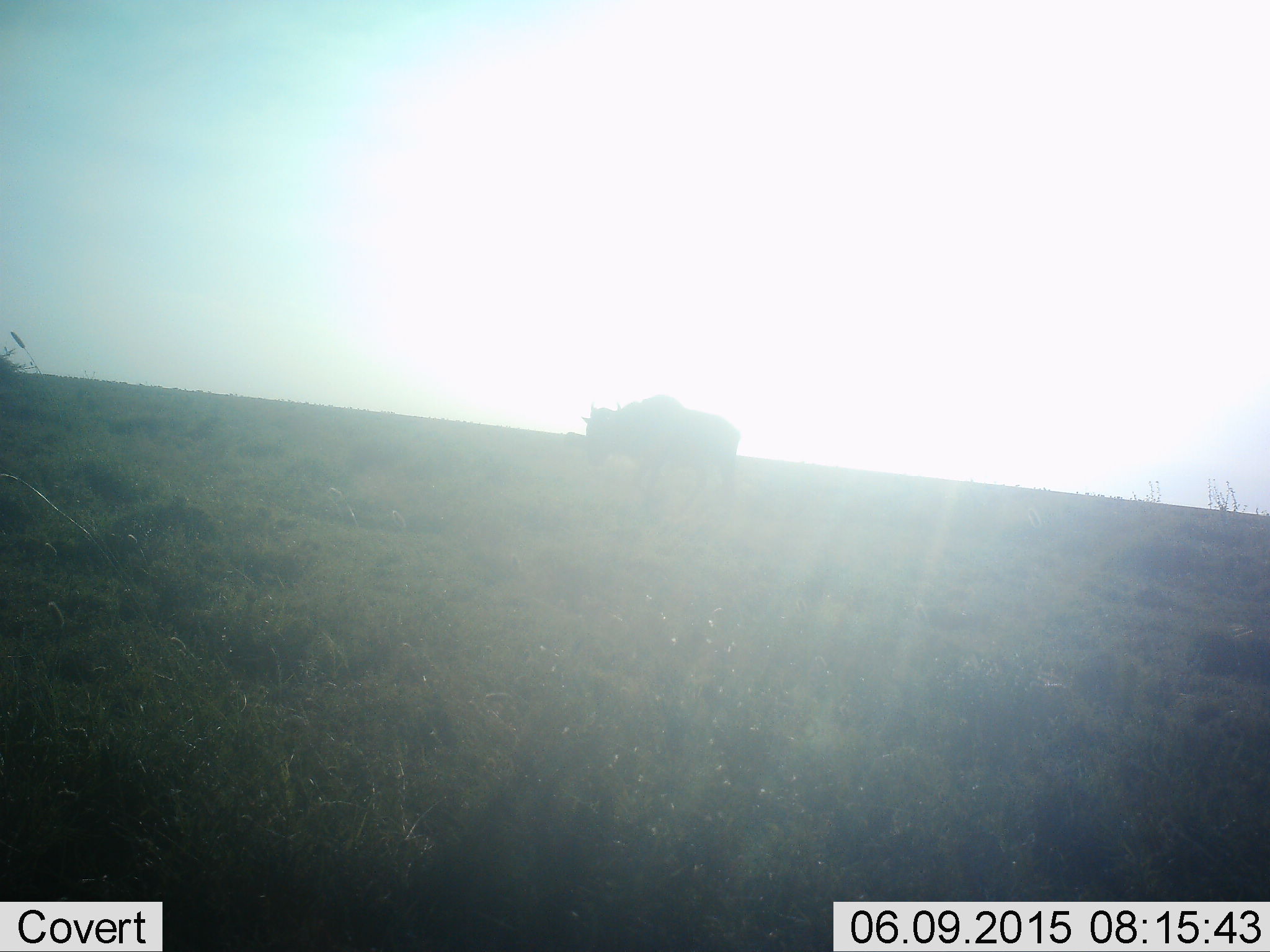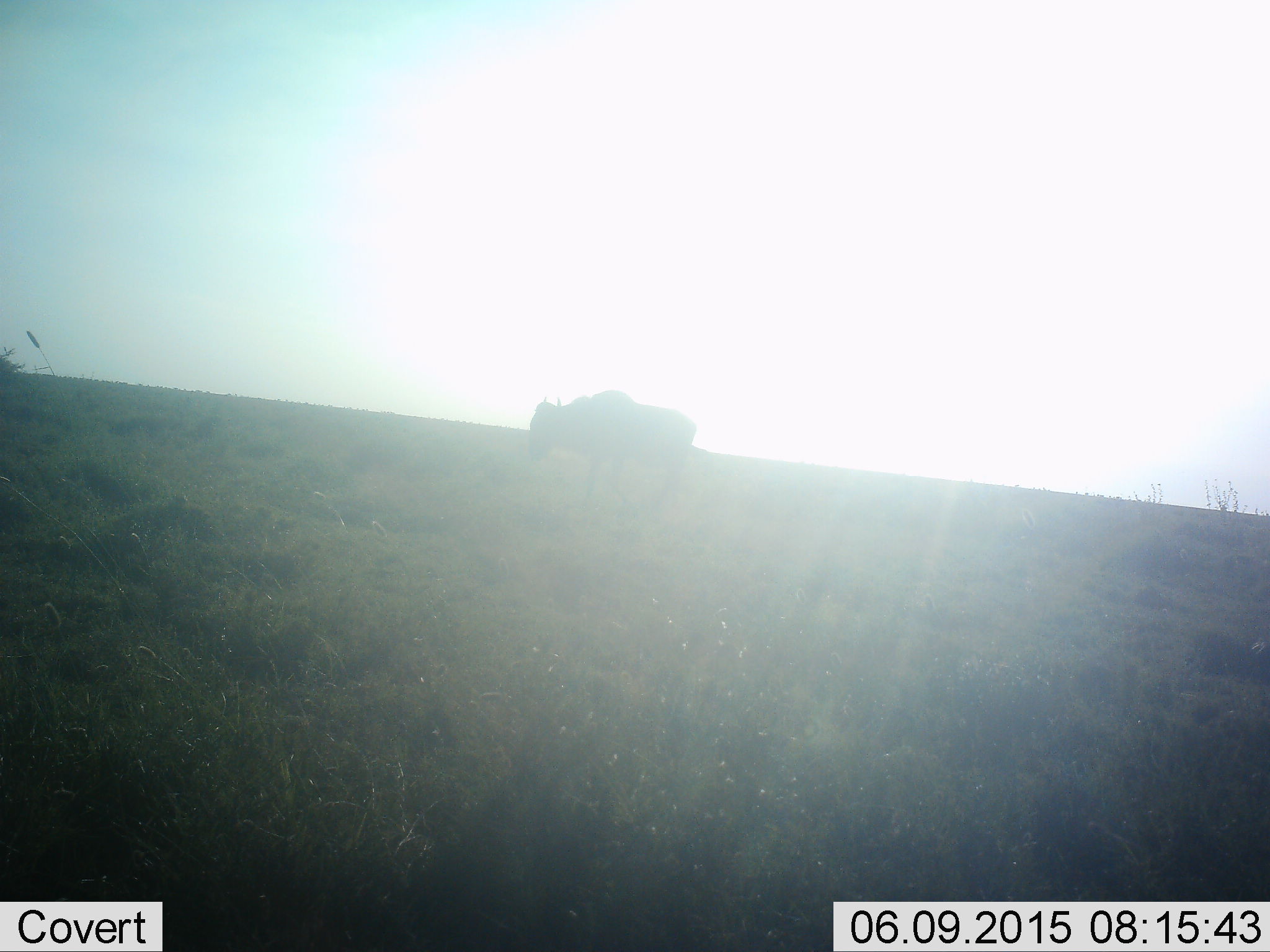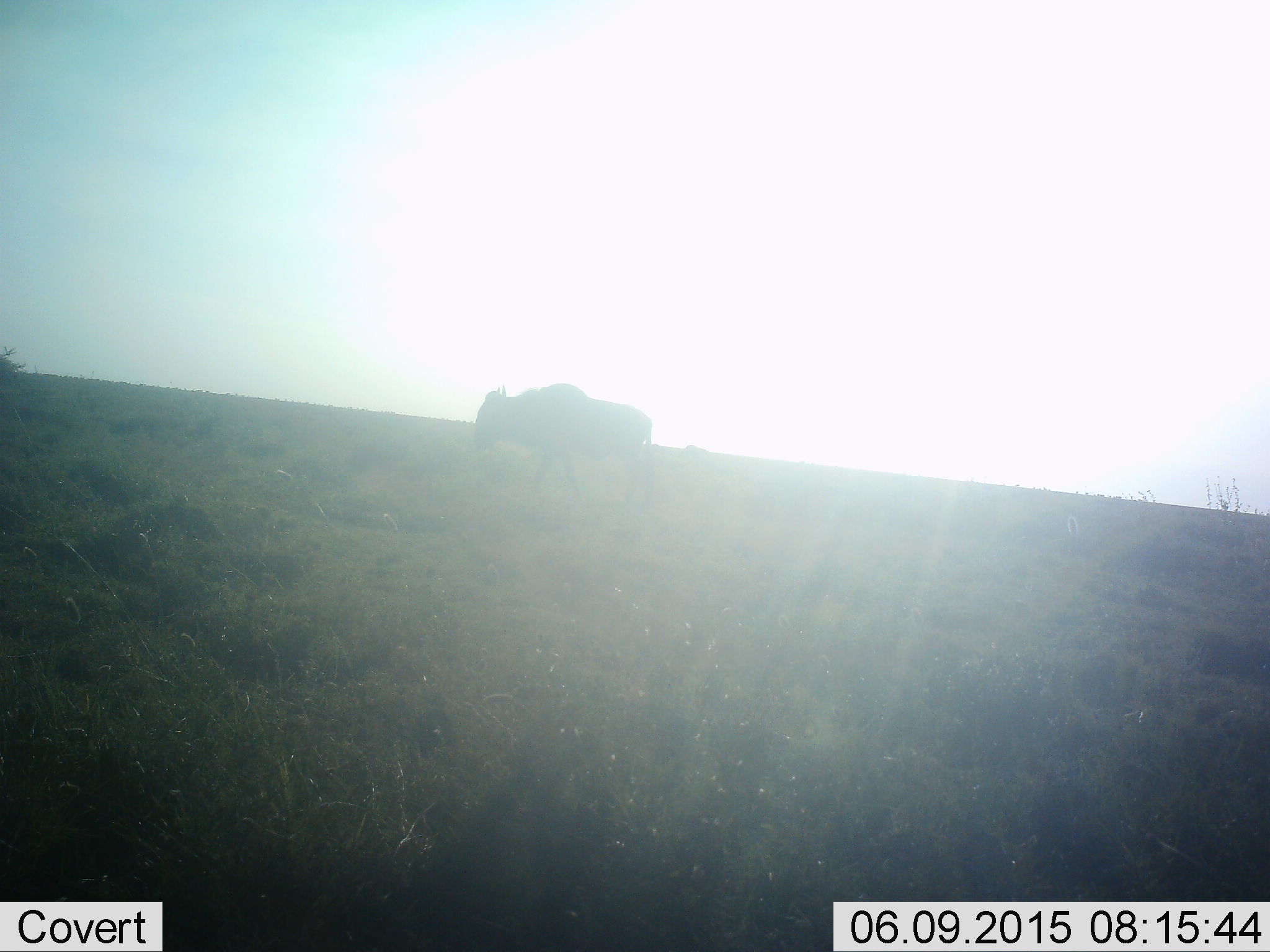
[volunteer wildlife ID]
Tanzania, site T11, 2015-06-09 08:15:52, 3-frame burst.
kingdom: Animalia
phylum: Chordata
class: Mammalia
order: Artiodactyla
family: Bovidae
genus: Connochaetes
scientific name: Connochaetes taurinus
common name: blue wildebeest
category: wildebeest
Wildebeest (blue wildebeest) (Connochaetes taurinus), count 1. Behavior (volunteer vote fractions): standing 10%, resting 10%, moving 90%, interacting 0%. Young present (vote fraction): 0%. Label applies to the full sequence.